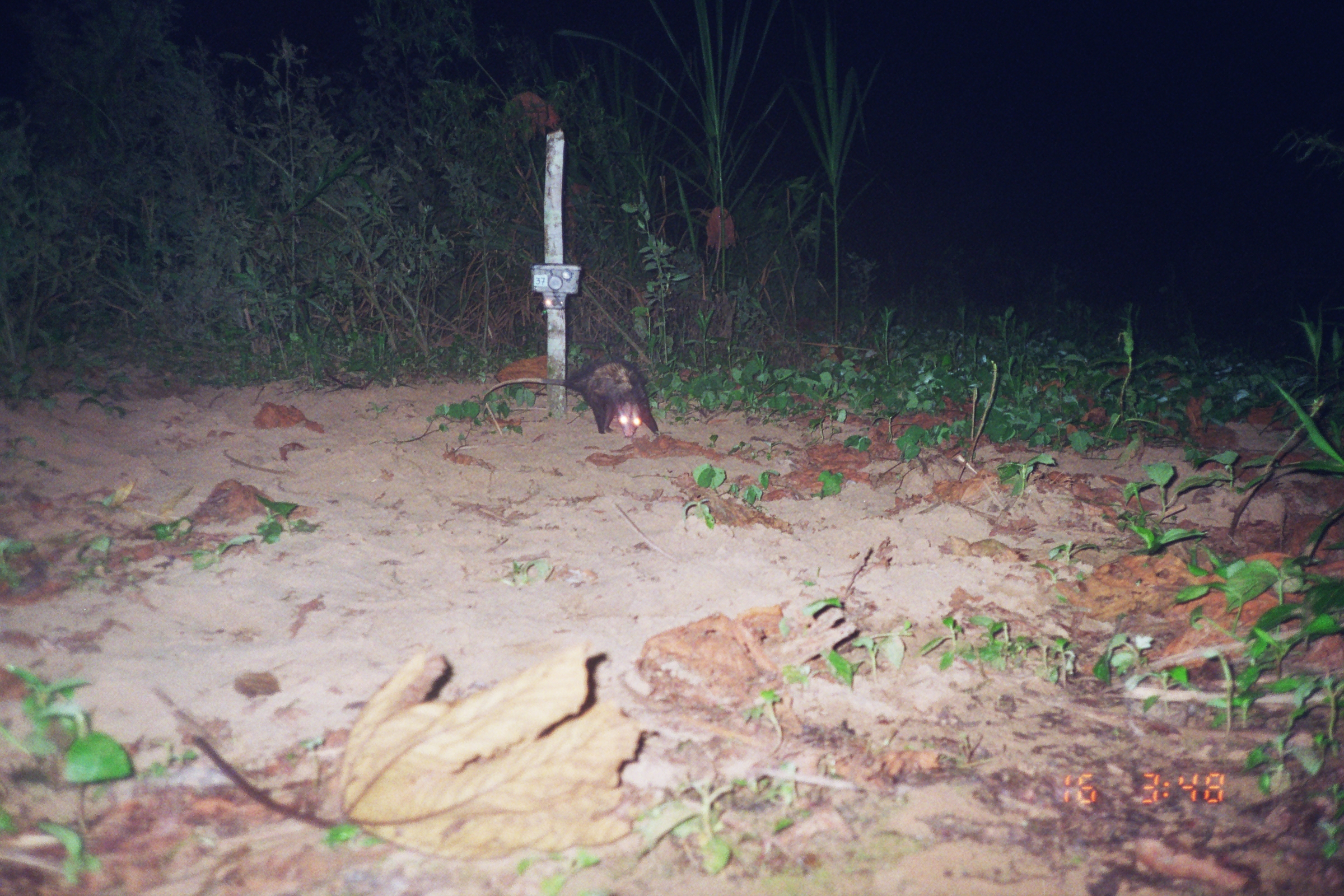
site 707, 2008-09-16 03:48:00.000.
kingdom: Animalia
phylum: Chordata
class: Mammalia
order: Didelphimorphia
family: Didelphidae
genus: Didelphis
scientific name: Didelphis marsupialis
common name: southern opossum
Didelphis marsupialis (southern opossum).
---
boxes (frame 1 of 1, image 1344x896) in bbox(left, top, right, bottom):
didelphis marsupialis: bbox(482, 357, 660, 437)